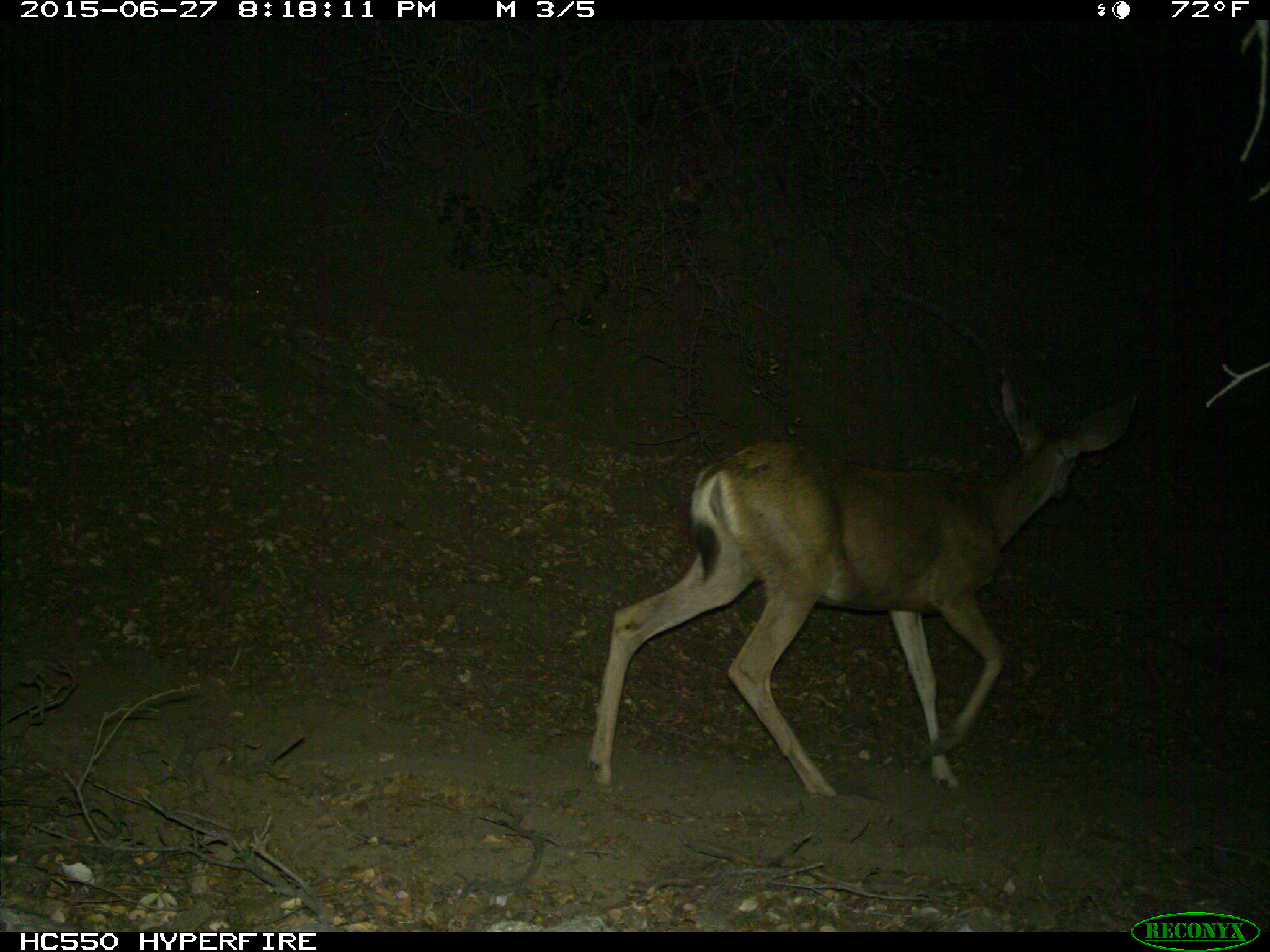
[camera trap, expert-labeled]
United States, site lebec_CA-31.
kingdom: Animalia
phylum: Chordata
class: Mammalia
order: Artiodactyla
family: Cervidae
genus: Odocoileus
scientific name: Odocoileus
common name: deer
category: unidentified deer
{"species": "unidentified deer (deer) (Odocoileus)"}